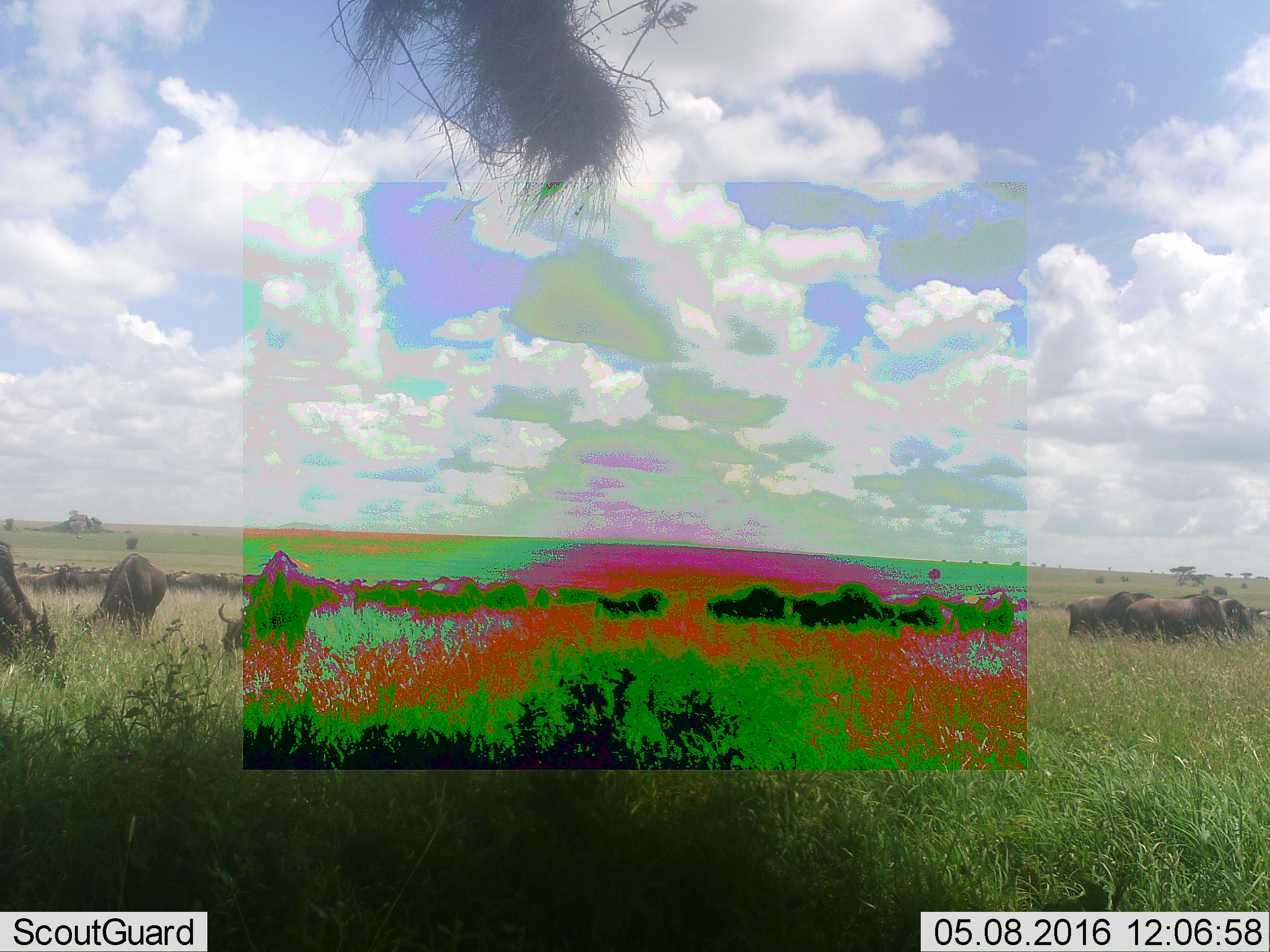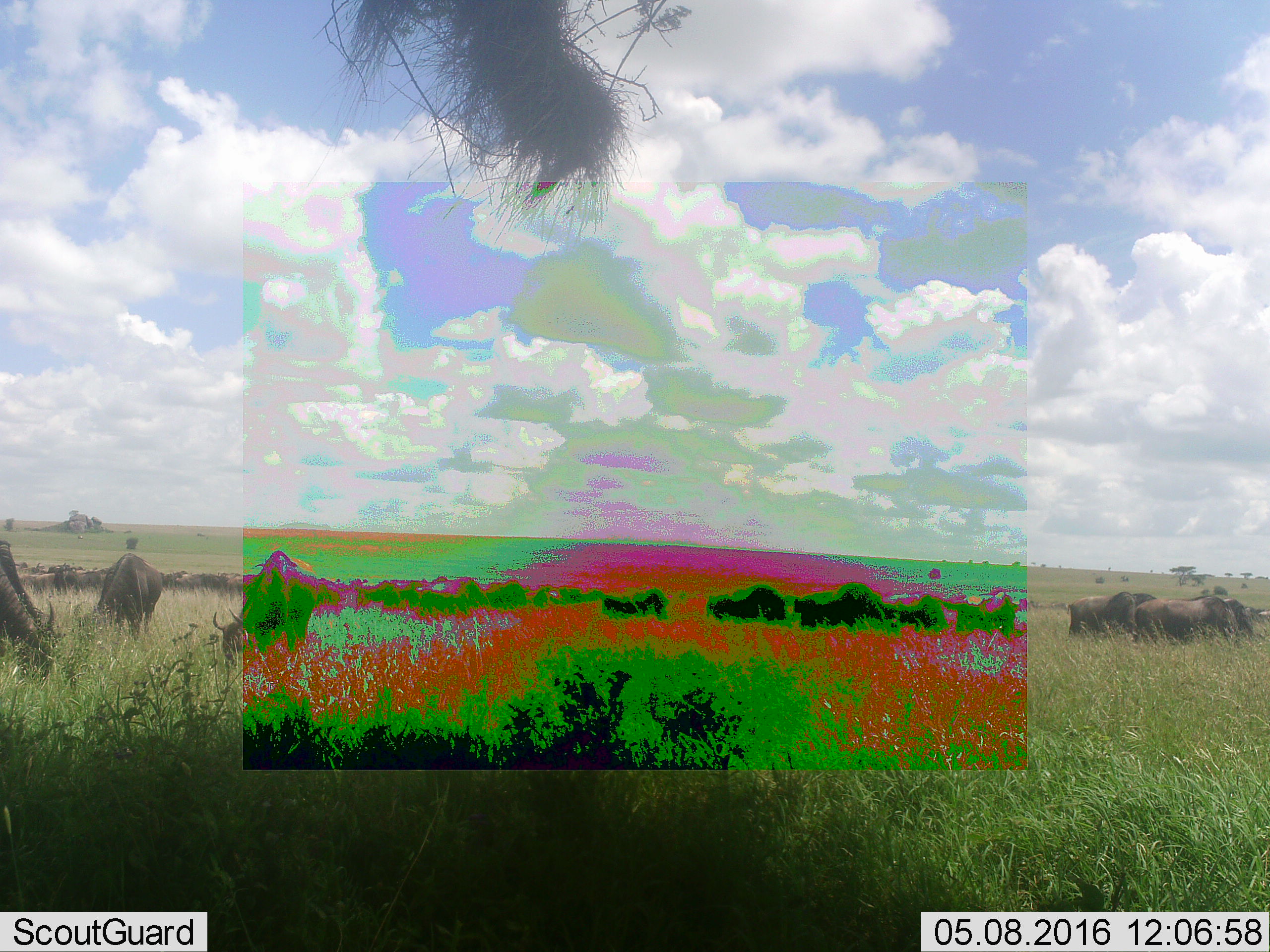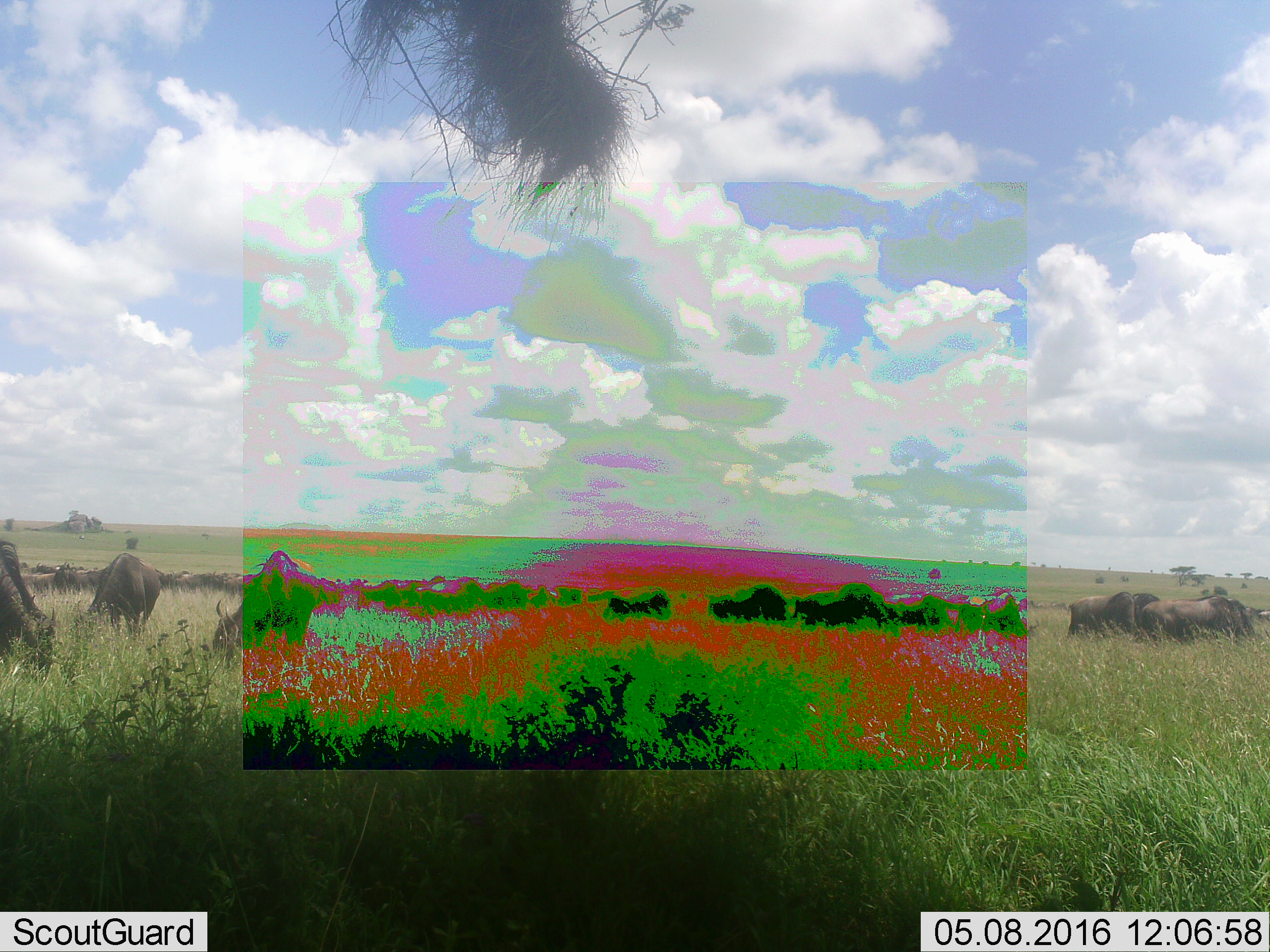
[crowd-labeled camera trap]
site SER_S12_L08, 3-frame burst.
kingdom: Animalia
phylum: Chordata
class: Mammalia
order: Artiodactyla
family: Bovidae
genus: Connochaetes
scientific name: Connochaetes taurinus taurinus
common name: blue wildebeest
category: wildebeestblue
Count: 51+.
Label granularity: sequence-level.